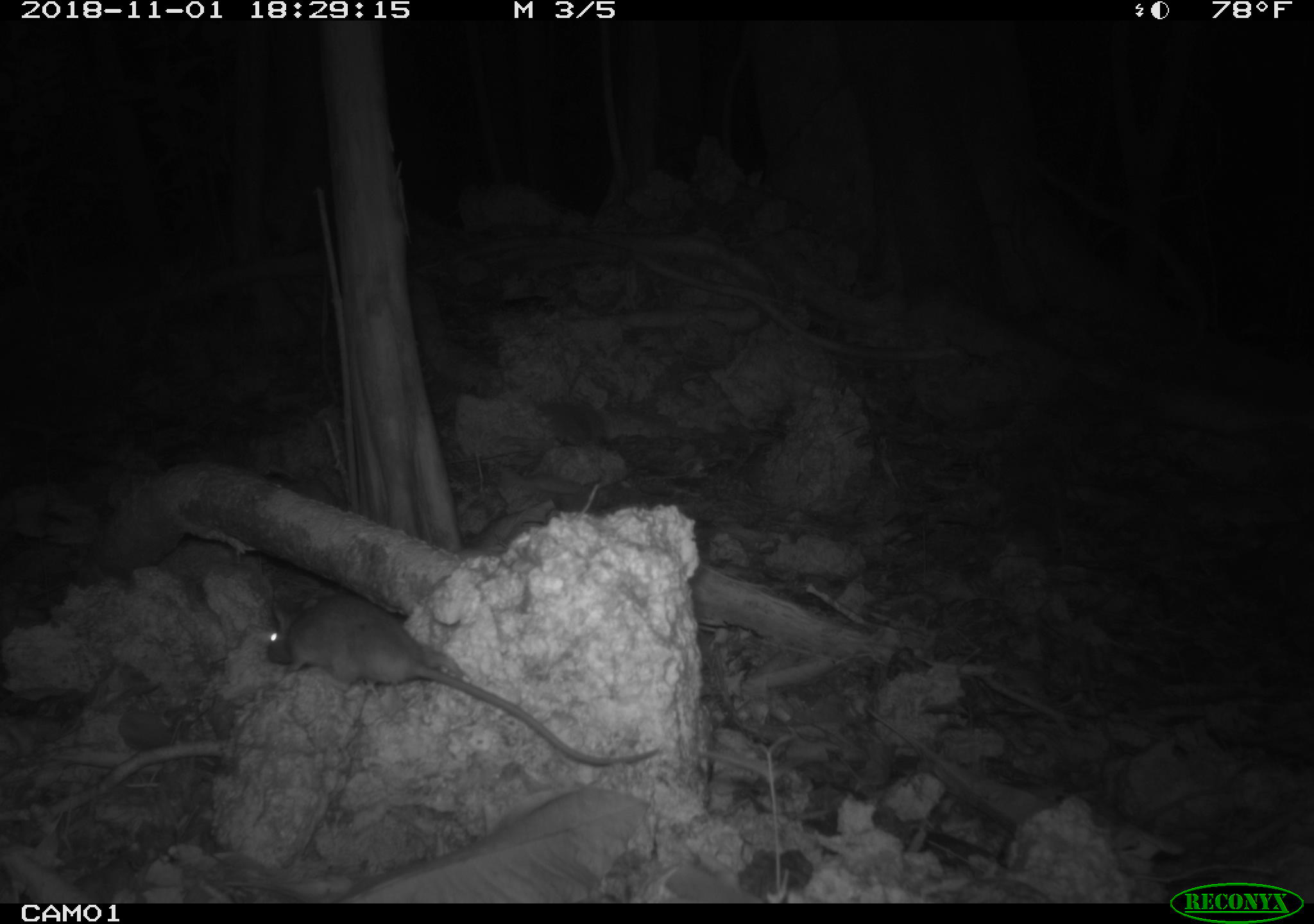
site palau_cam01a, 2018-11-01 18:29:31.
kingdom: Animalia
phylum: Chordata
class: Mammalia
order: Rodentia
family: Muridae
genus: Rattus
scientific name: Rattus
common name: rat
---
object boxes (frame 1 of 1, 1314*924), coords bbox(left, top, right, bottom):
rat: bbox(250, 587, 658, 776)